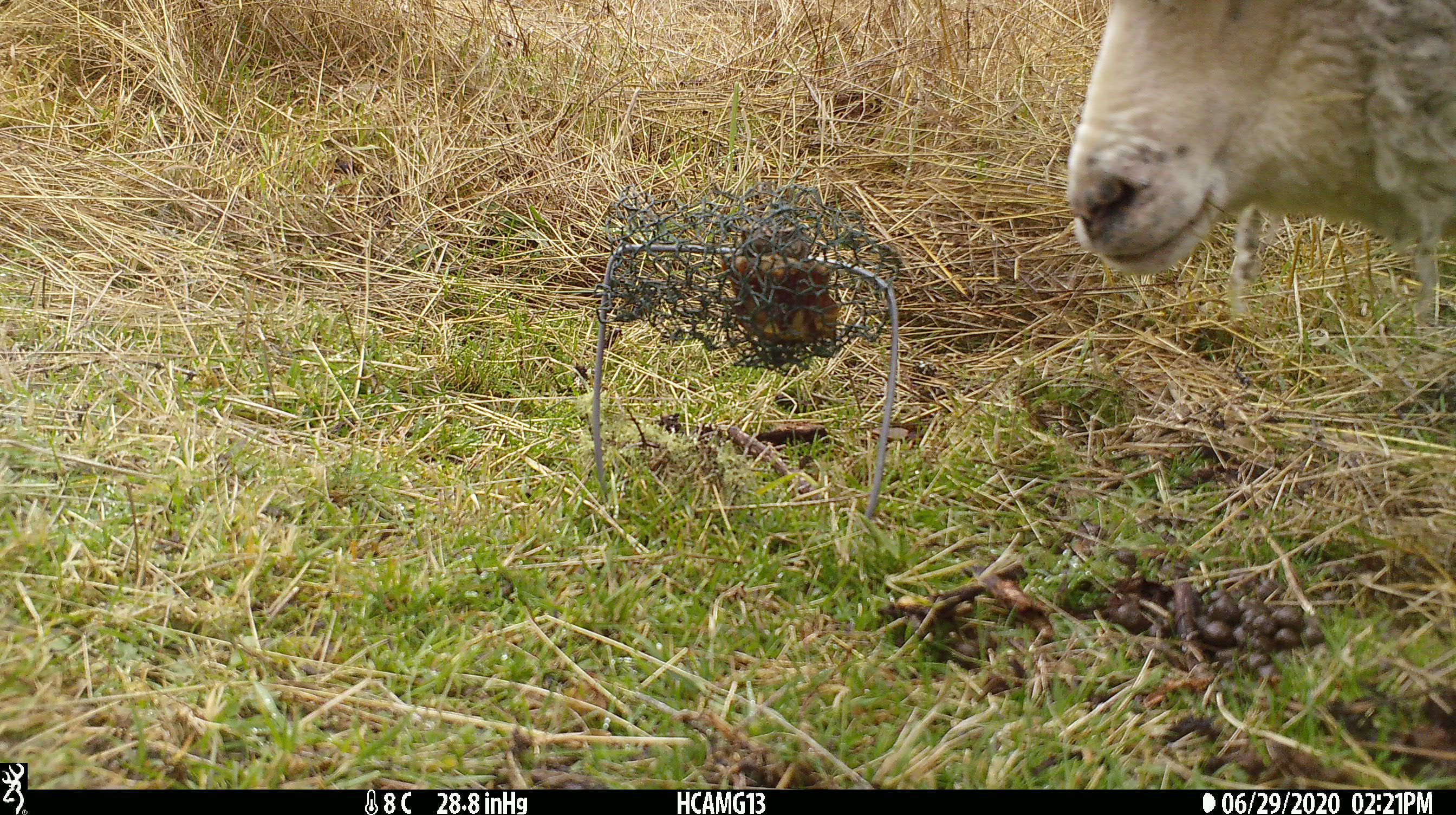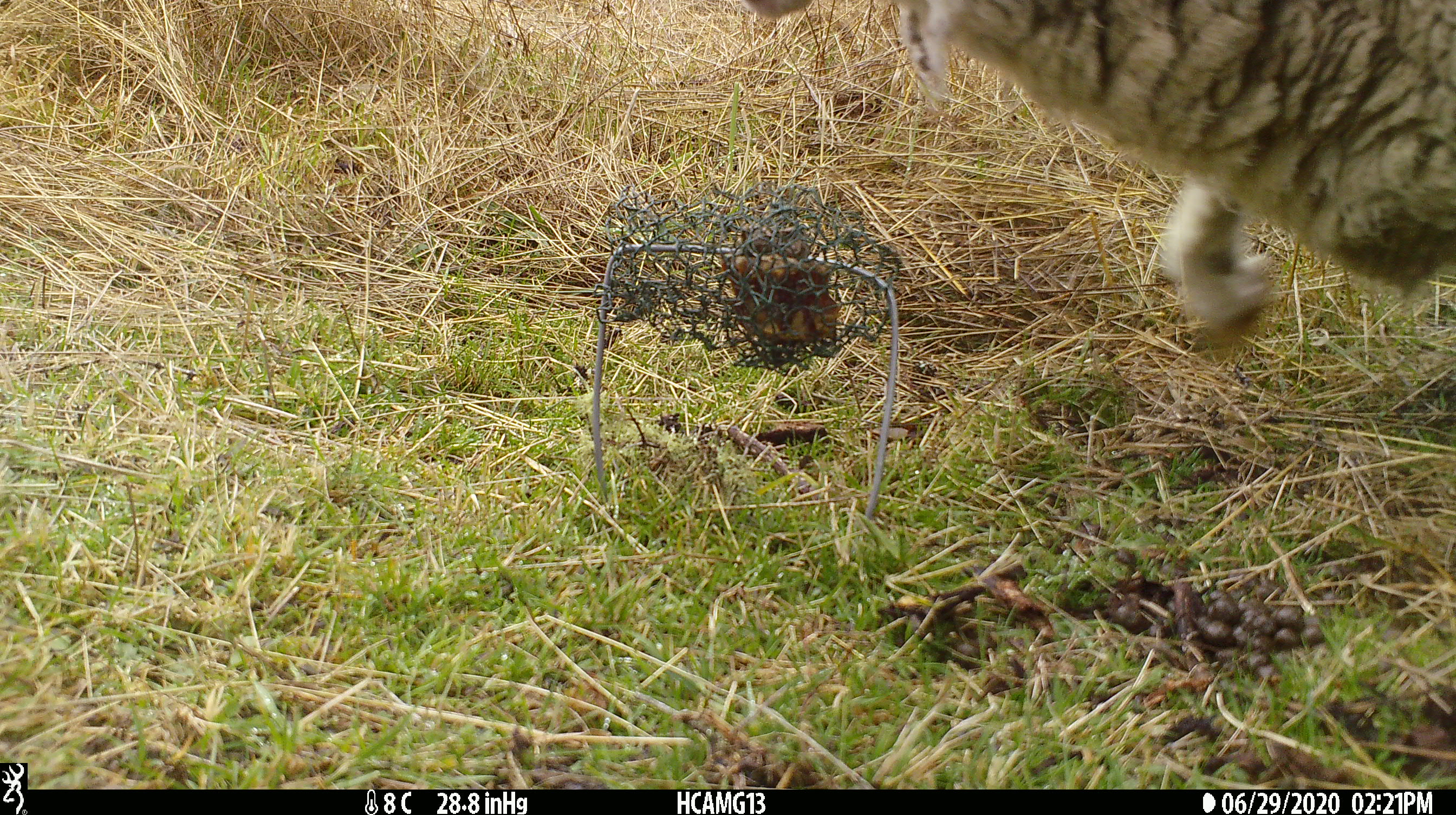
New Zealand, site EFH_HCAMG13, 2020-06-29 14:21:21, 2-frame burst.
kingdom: Animalia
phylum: Chordata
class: Mammalia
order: Artiodactyla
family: Bovidae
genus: Ovis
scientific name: Ovis aries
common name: domestic sheep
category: sheep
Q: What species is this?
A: Sheep (domestic sheep) (Ovis aries).